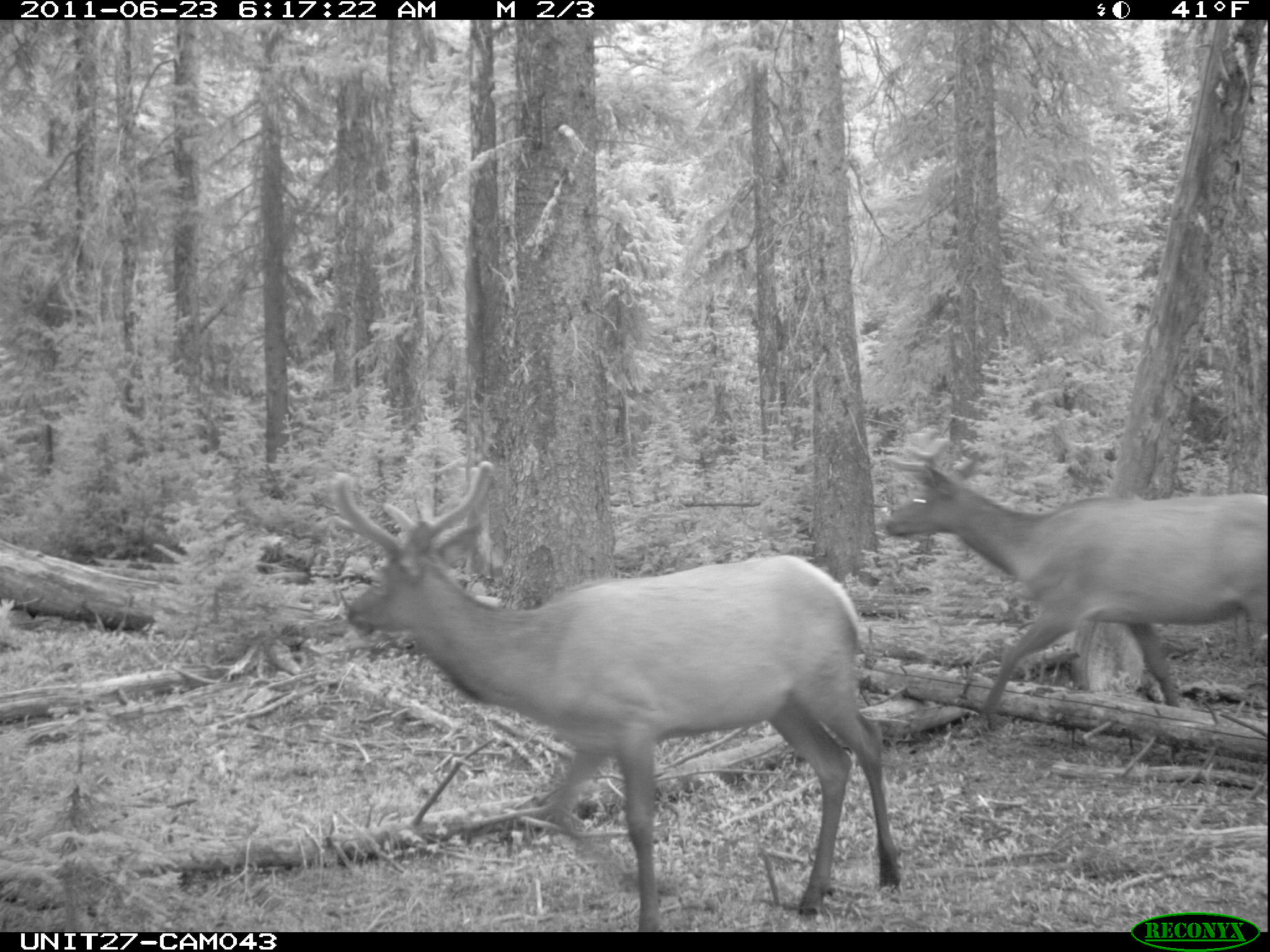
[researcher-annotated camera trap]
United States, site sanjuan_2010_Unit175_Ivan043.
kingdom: Animalia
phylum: Chordata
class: Mammalia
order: Artiodactyla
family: Cervidae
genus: Cervus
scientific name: Cervus elaphus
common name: red deer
Cervus elaphus (red deer).